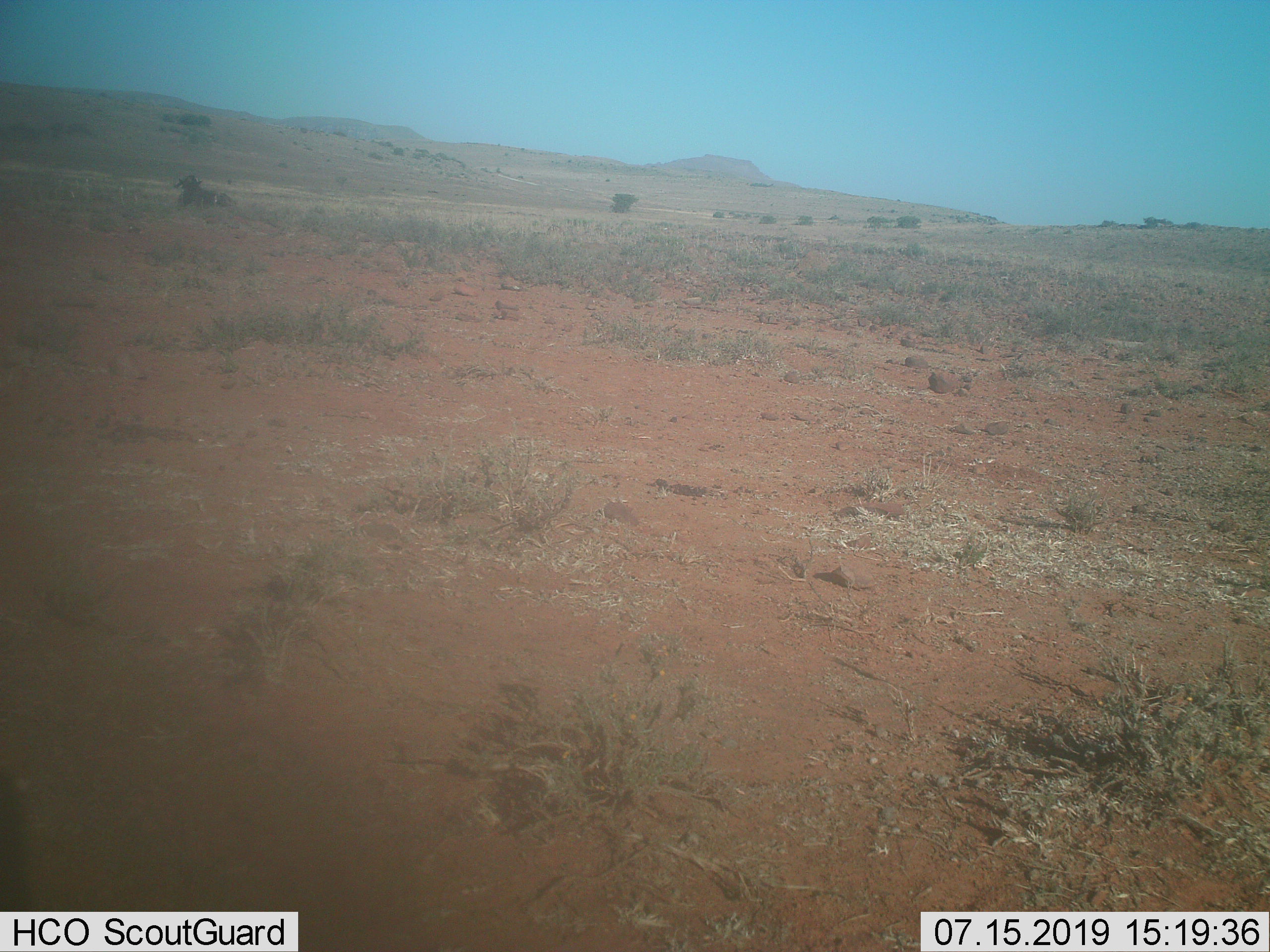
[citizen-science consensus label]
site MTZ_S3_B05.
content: unidentified animal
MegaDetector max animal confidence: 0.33